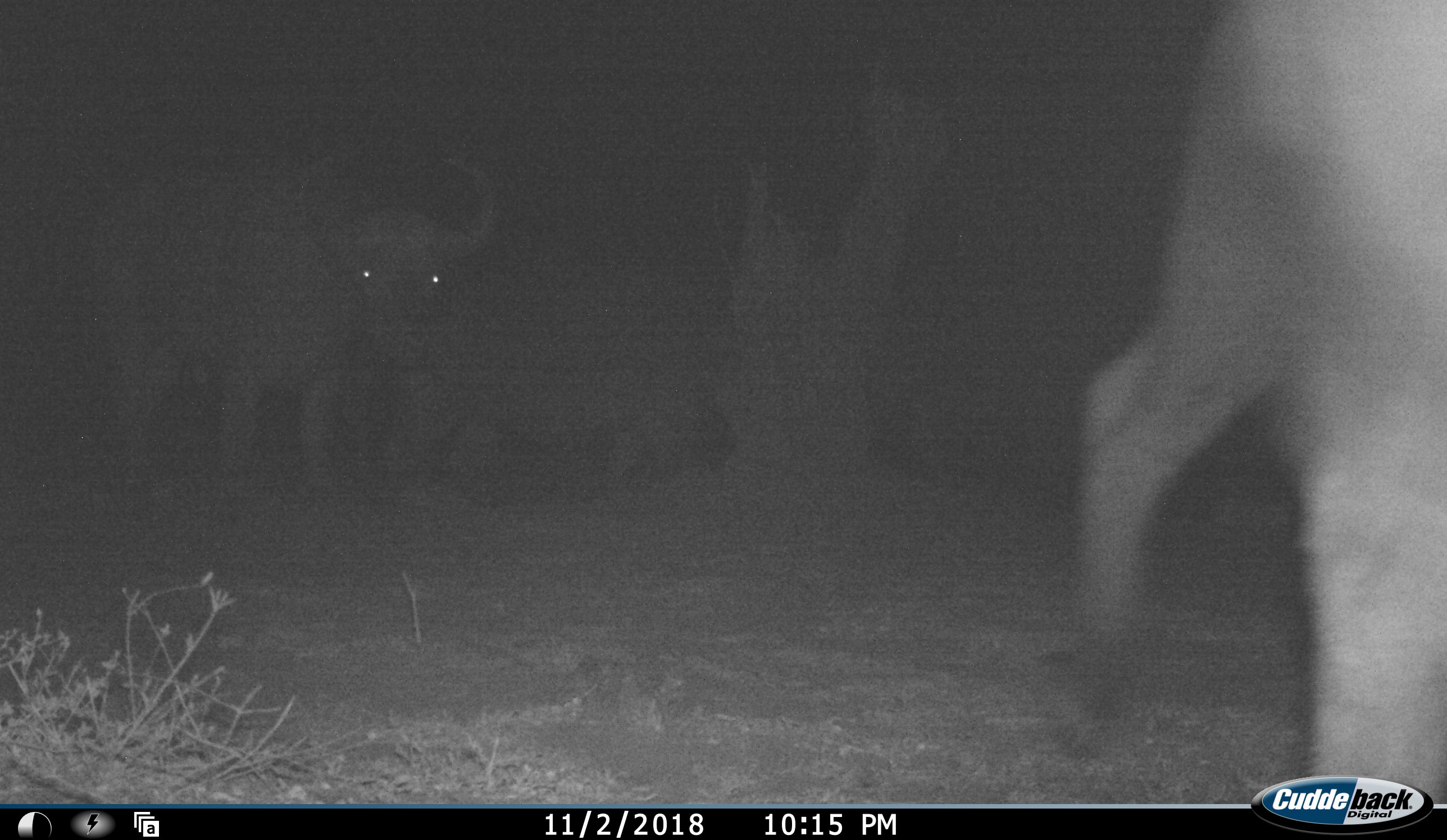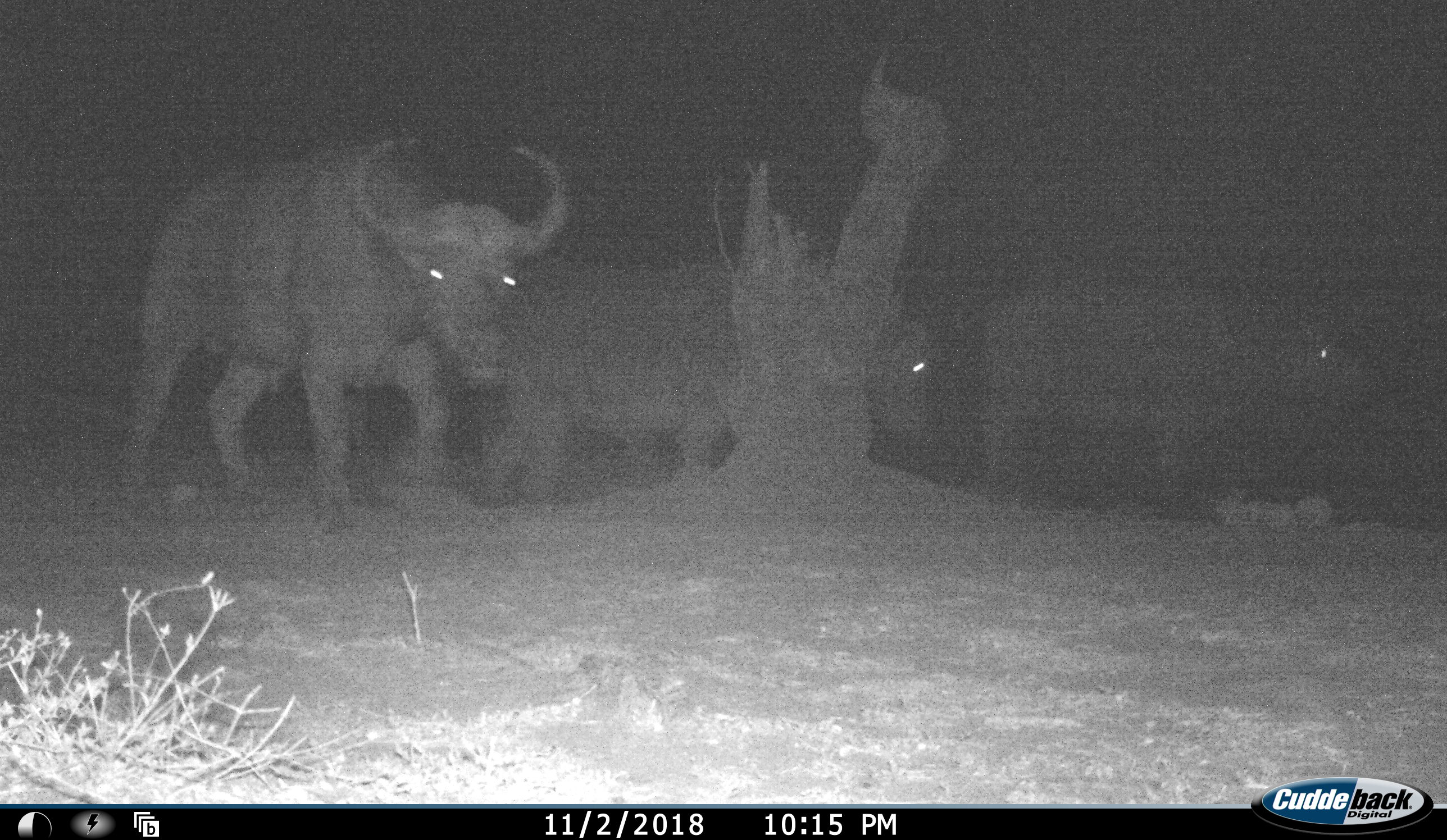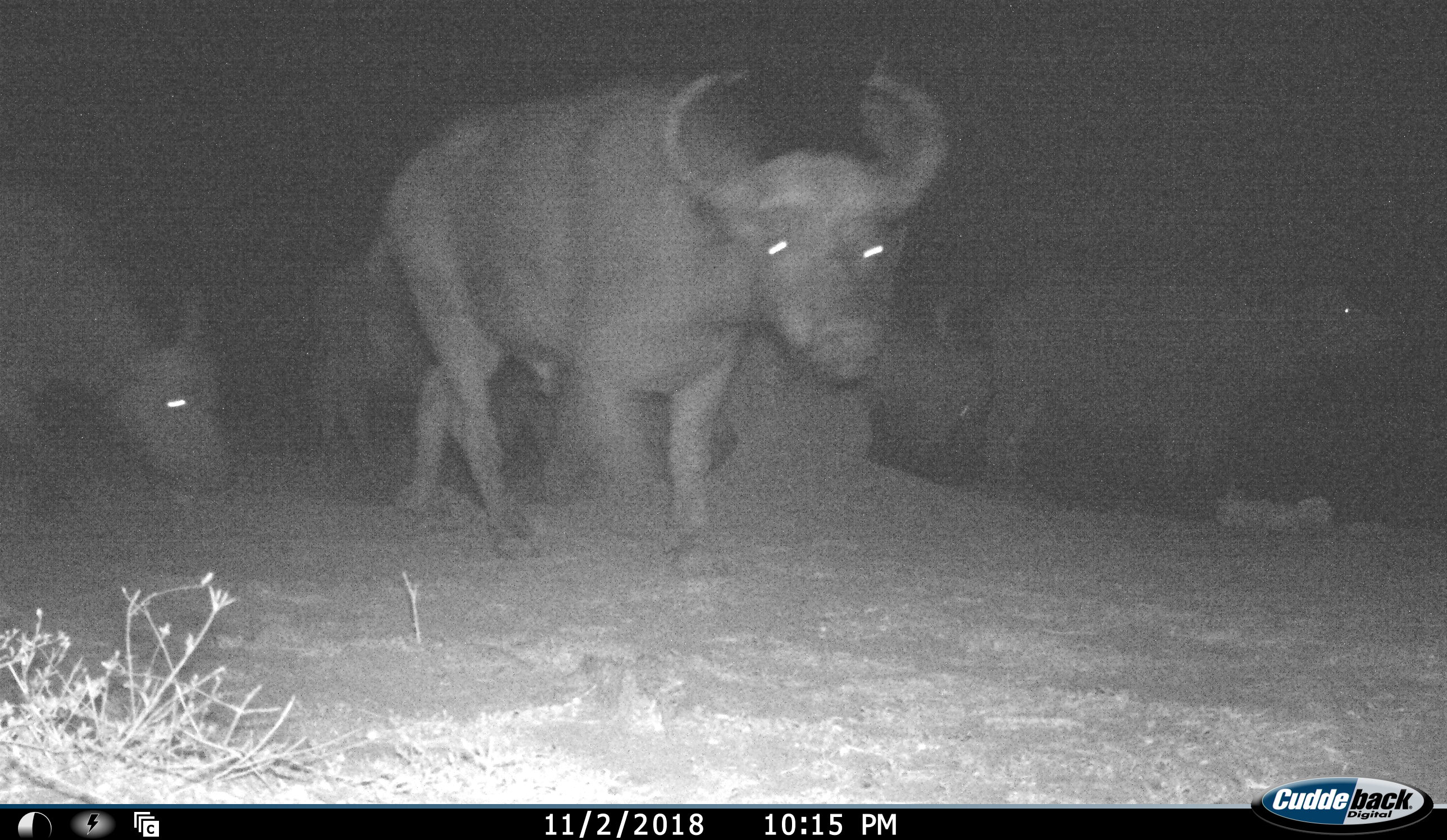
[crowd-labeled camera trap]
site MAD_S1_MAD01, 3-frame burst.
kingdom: Animalia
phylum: Chordata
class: Mammalia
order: Artiodactyla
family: Bovidae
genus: Syncerus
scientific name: Syncerus caffer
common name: african buffalo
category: buffalo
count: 6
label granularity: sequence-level